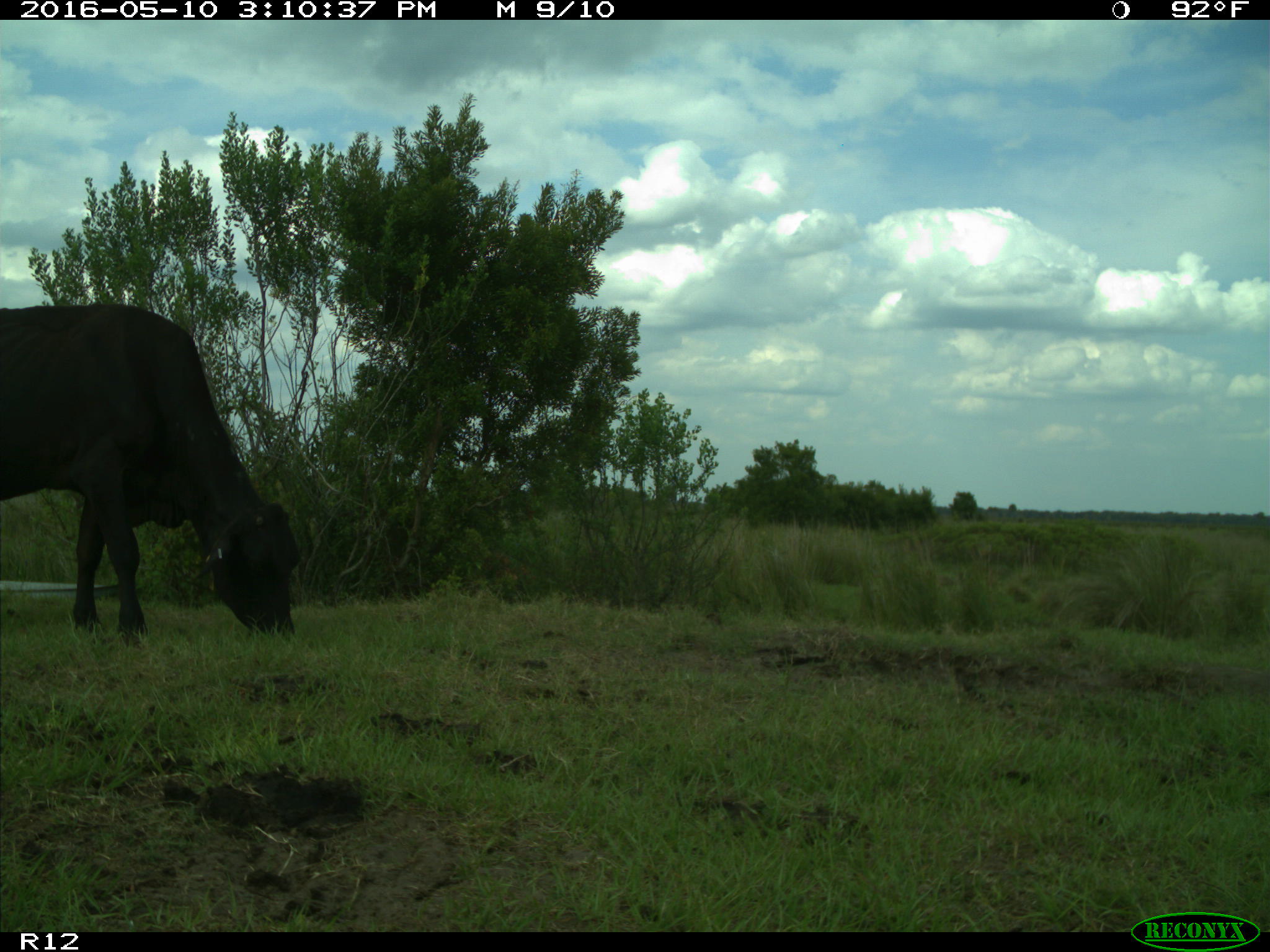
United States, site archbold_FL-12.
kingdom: Animalia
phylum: Chordata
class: Mammalia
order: Artiodactyla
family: Bovidae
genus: Bos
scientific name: Bos taurus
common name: domestic cow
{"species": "Bos taurus (domestic cow)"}